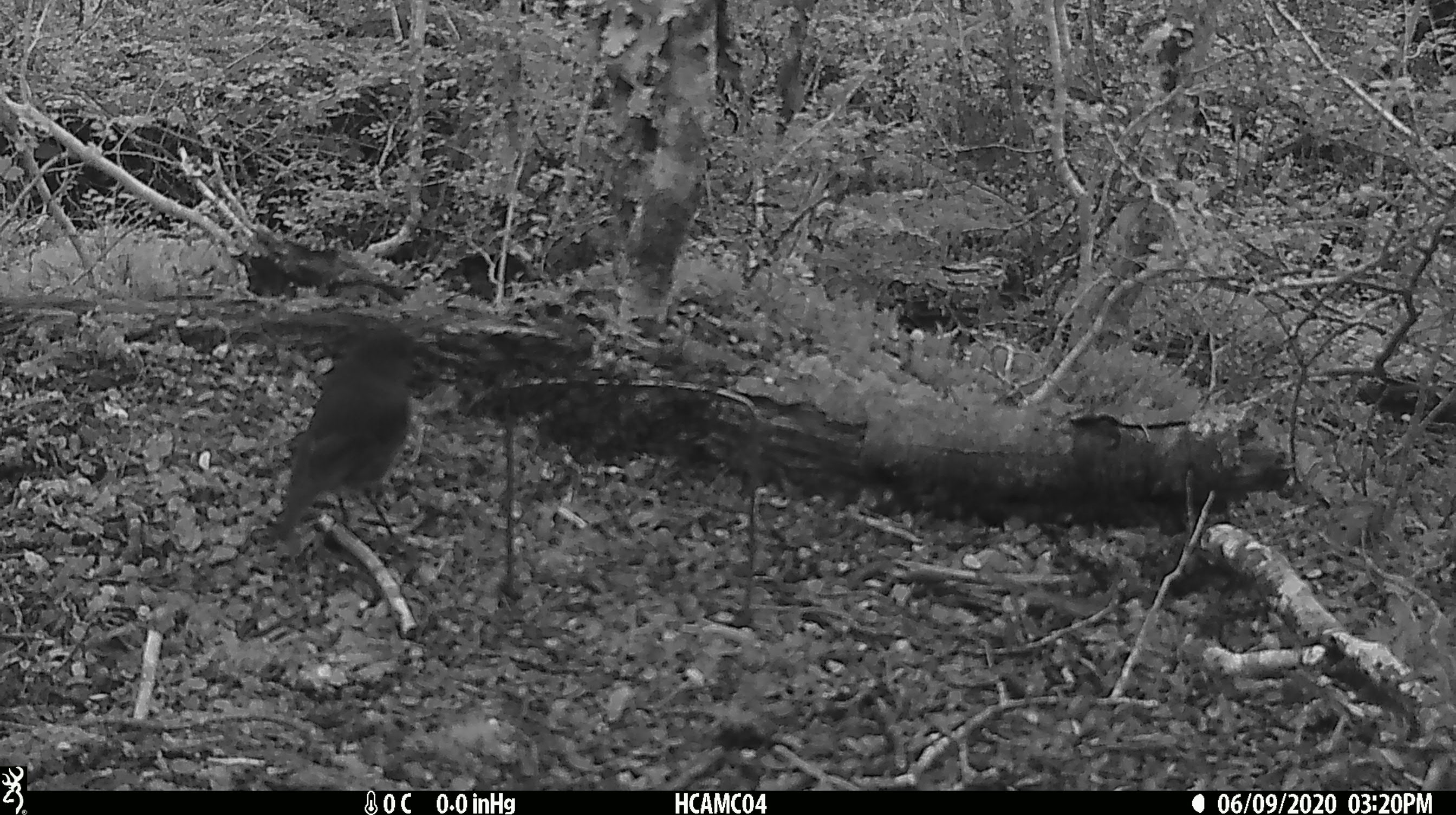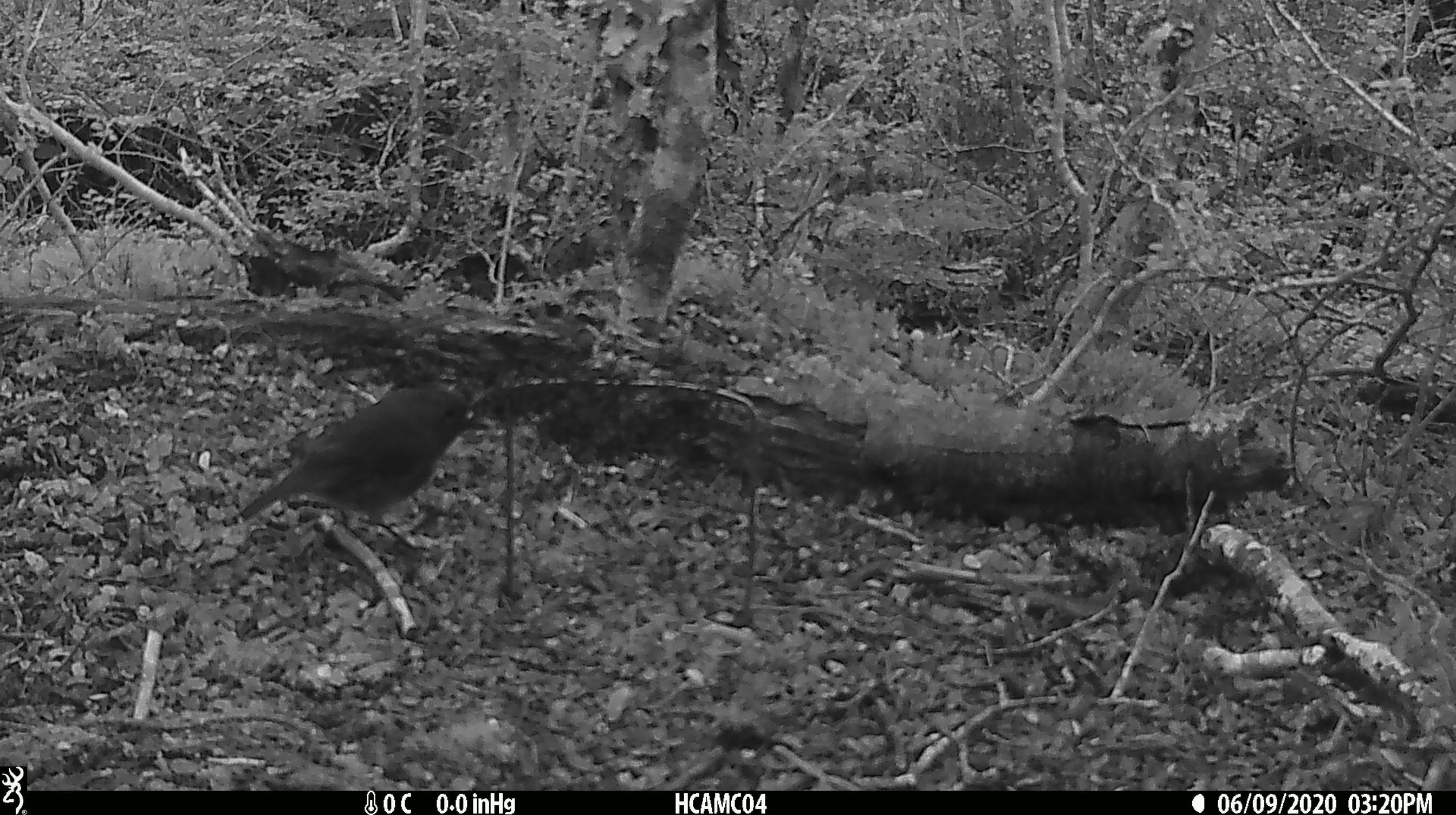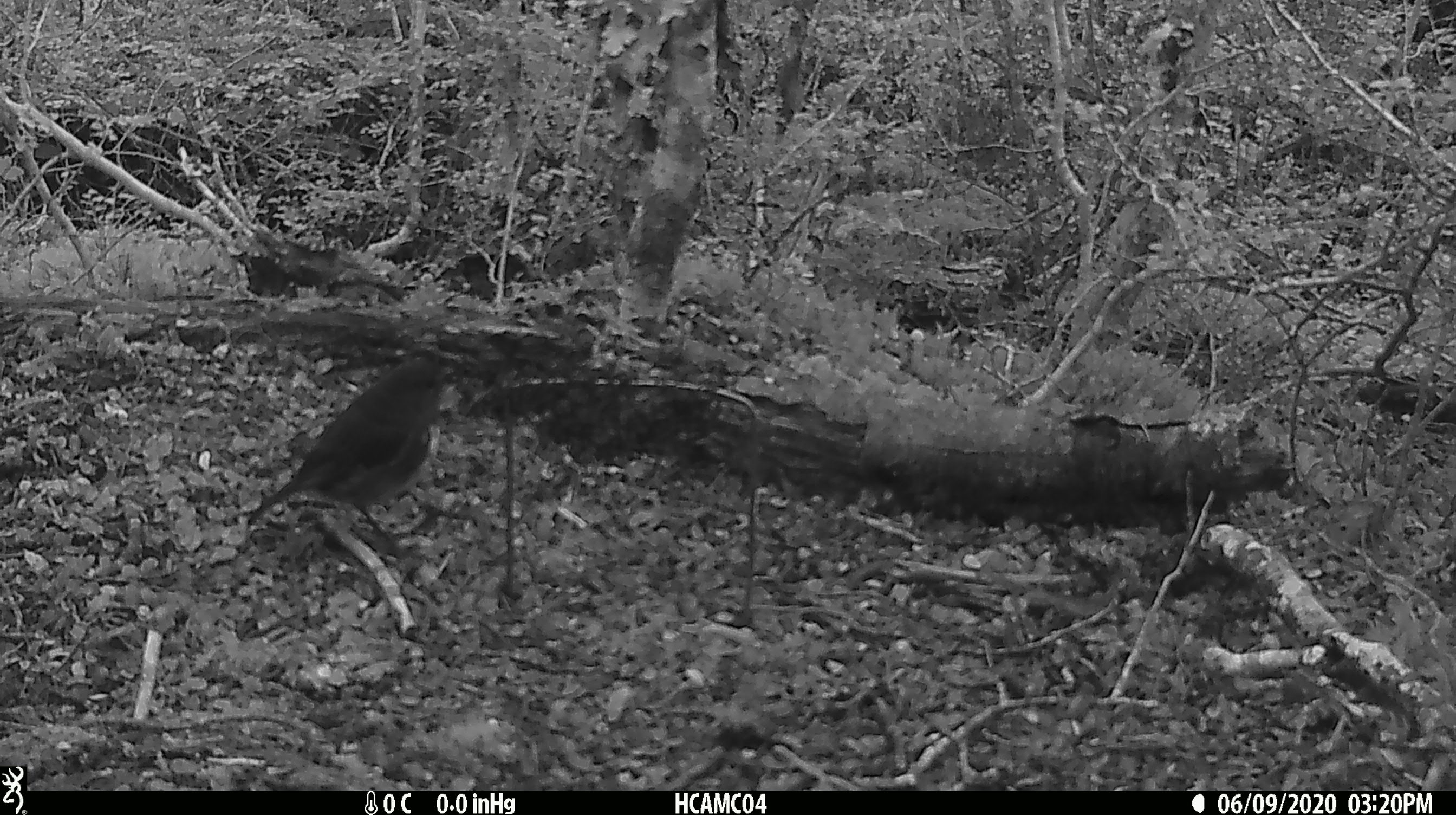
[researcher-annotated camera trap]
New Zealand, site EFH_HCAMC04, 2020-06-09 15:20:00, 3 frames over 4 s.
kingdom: Animalia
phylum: Chordata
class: Aves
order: Passeriformes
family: Petroicidae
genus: Petroica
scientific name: Petroica australis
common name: new zealand robin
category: robin